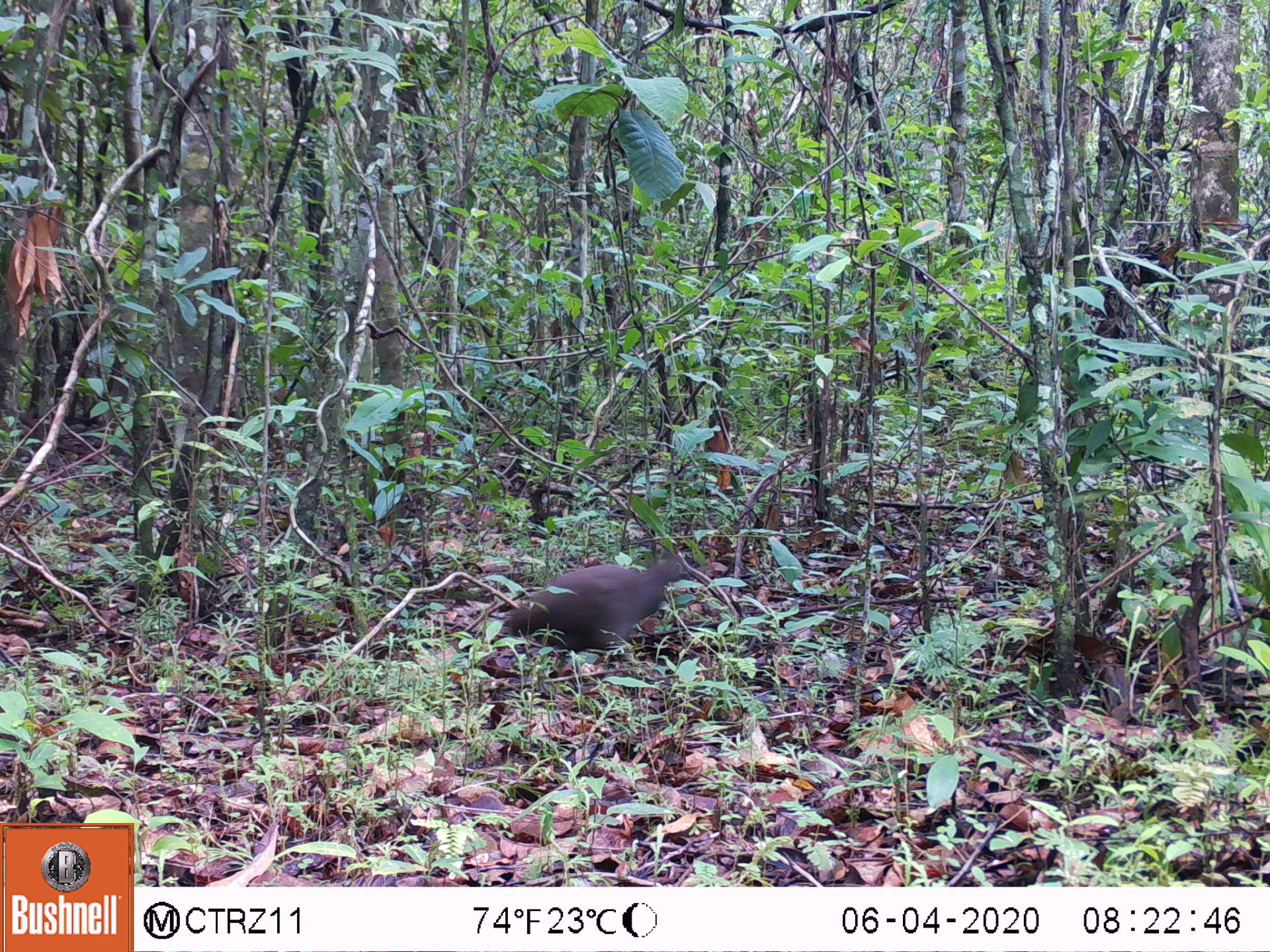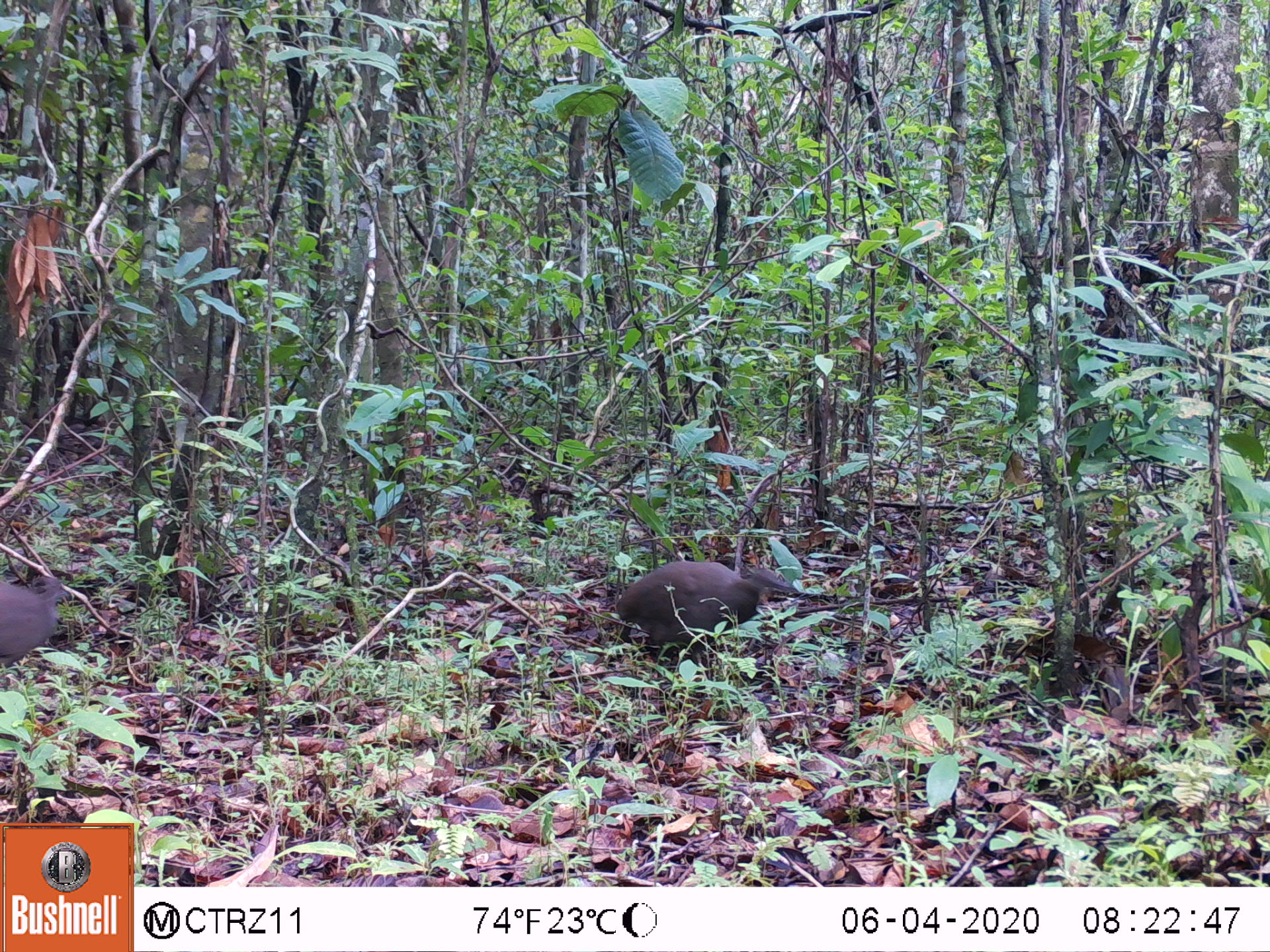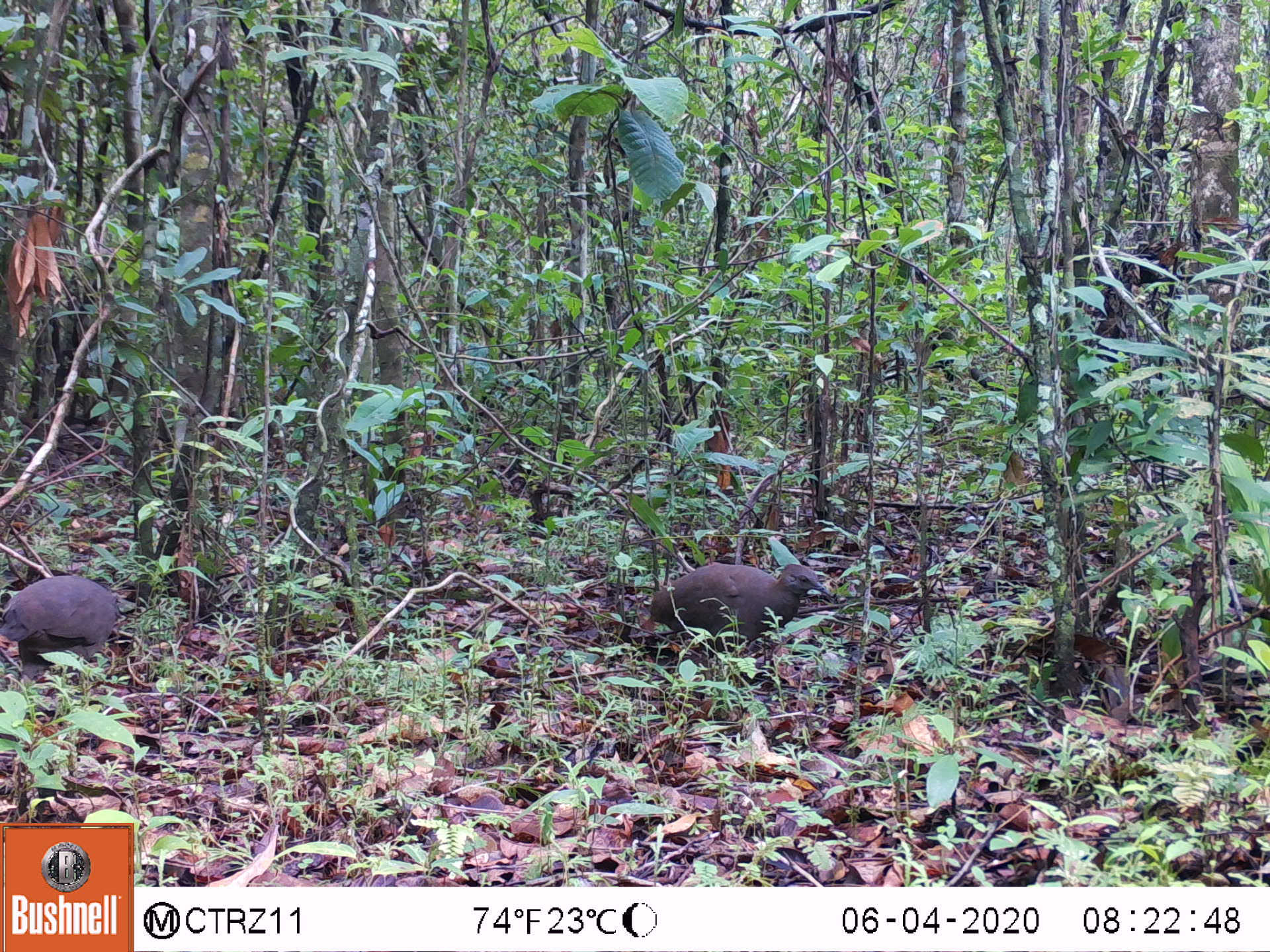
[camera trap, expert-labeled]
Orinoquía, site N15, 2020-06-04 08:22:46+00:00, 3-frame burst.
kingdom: Animalia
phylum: Chordata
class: Aves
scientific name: Aves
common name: bird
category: unknown bird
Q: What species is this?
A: Unknown bird (bird) (Aves).